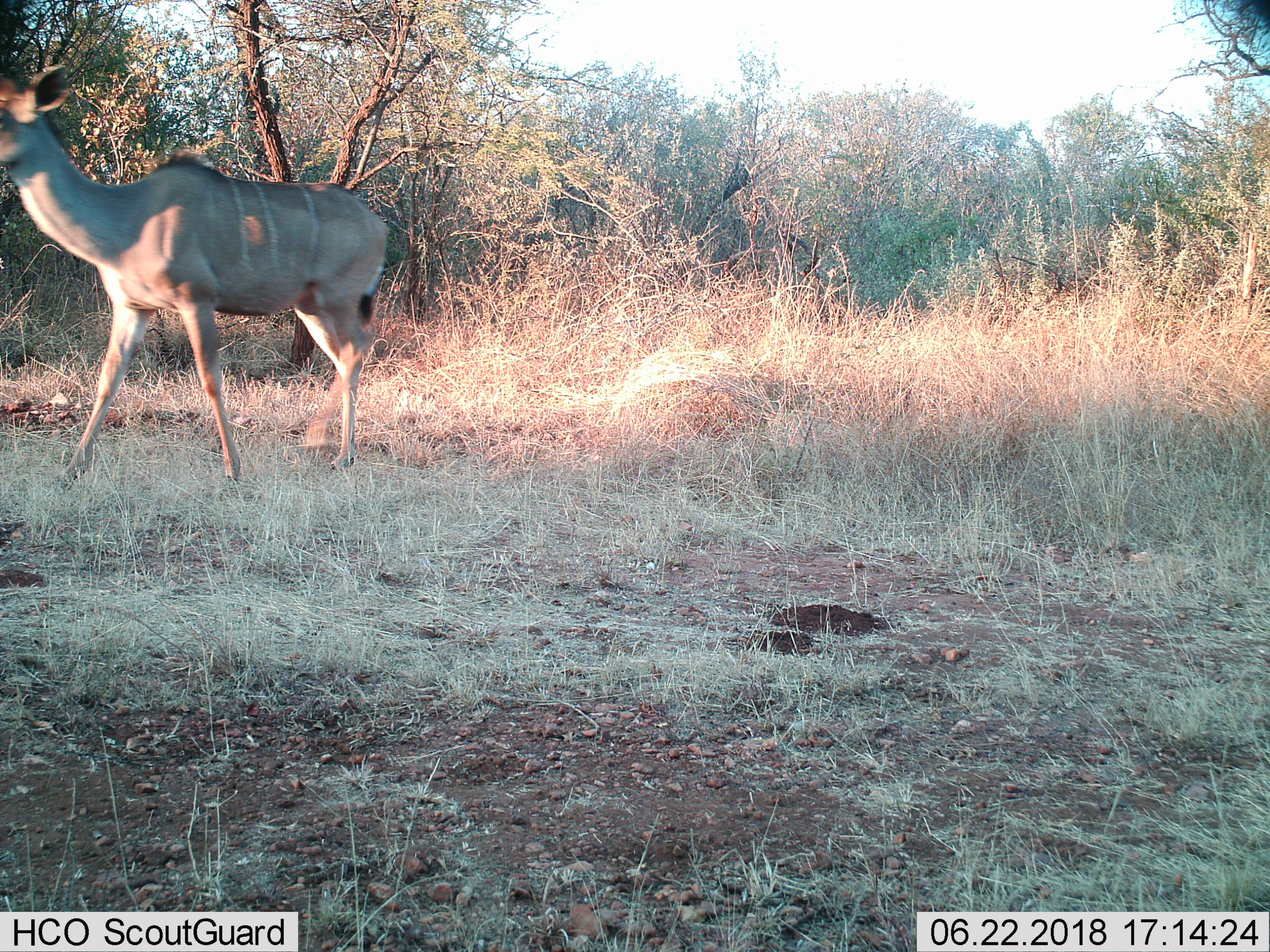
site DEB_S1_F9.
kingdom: Animalia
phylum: Chordata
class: Mammalia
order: Artiodactyla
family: Bovidae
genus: Tragelaphus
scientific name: Tragelaphus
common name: kudu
Kudu (Tragelaphus), count 1. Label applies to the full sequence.